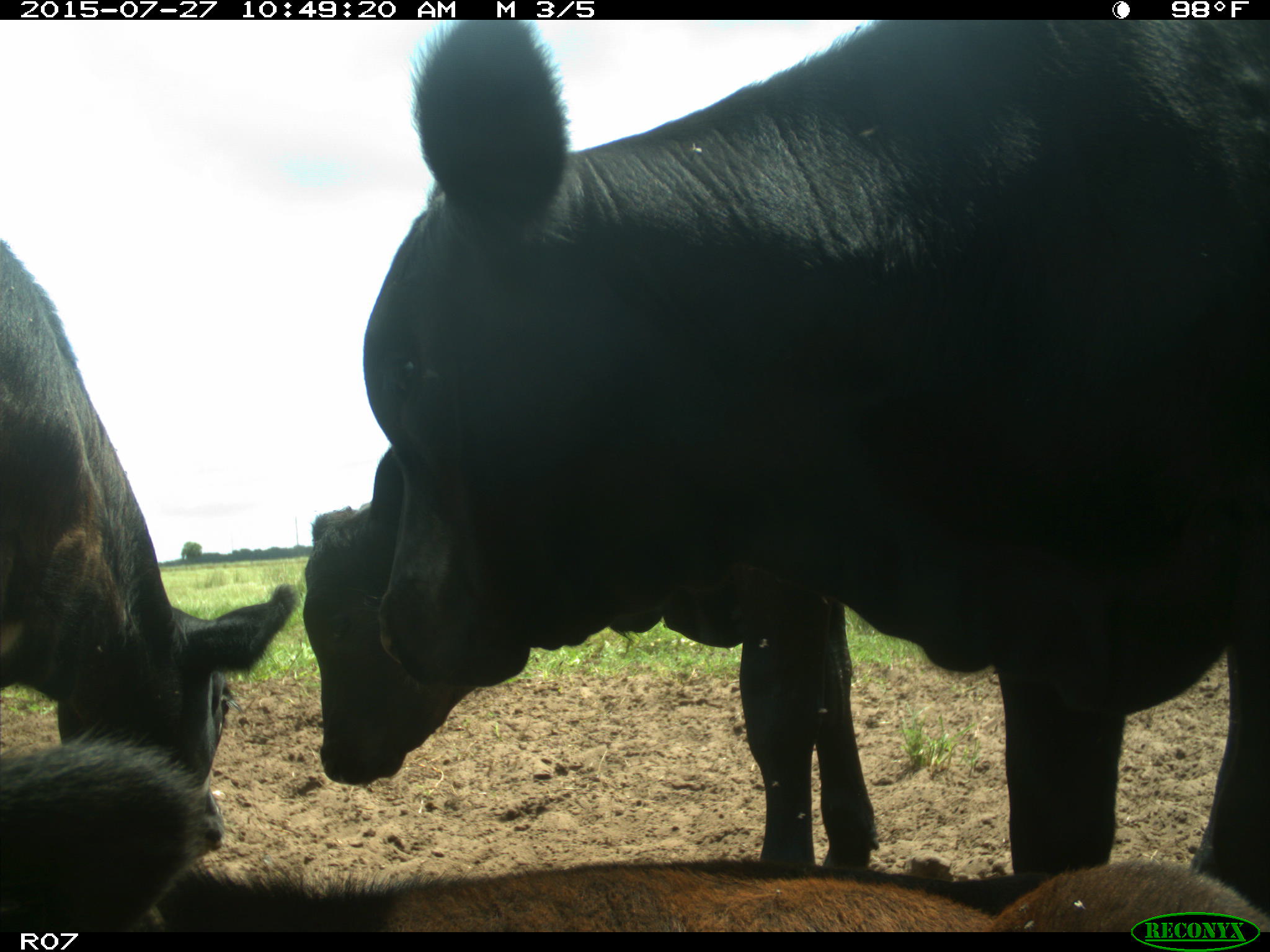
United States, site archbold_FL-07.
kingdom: Animalia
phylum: Chordata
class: Mammalia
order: Artiodactyla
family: Bovidae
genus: Bos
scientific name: Bos taurus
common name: domestic cow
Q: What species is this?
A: Bos taurus (domestic cow).